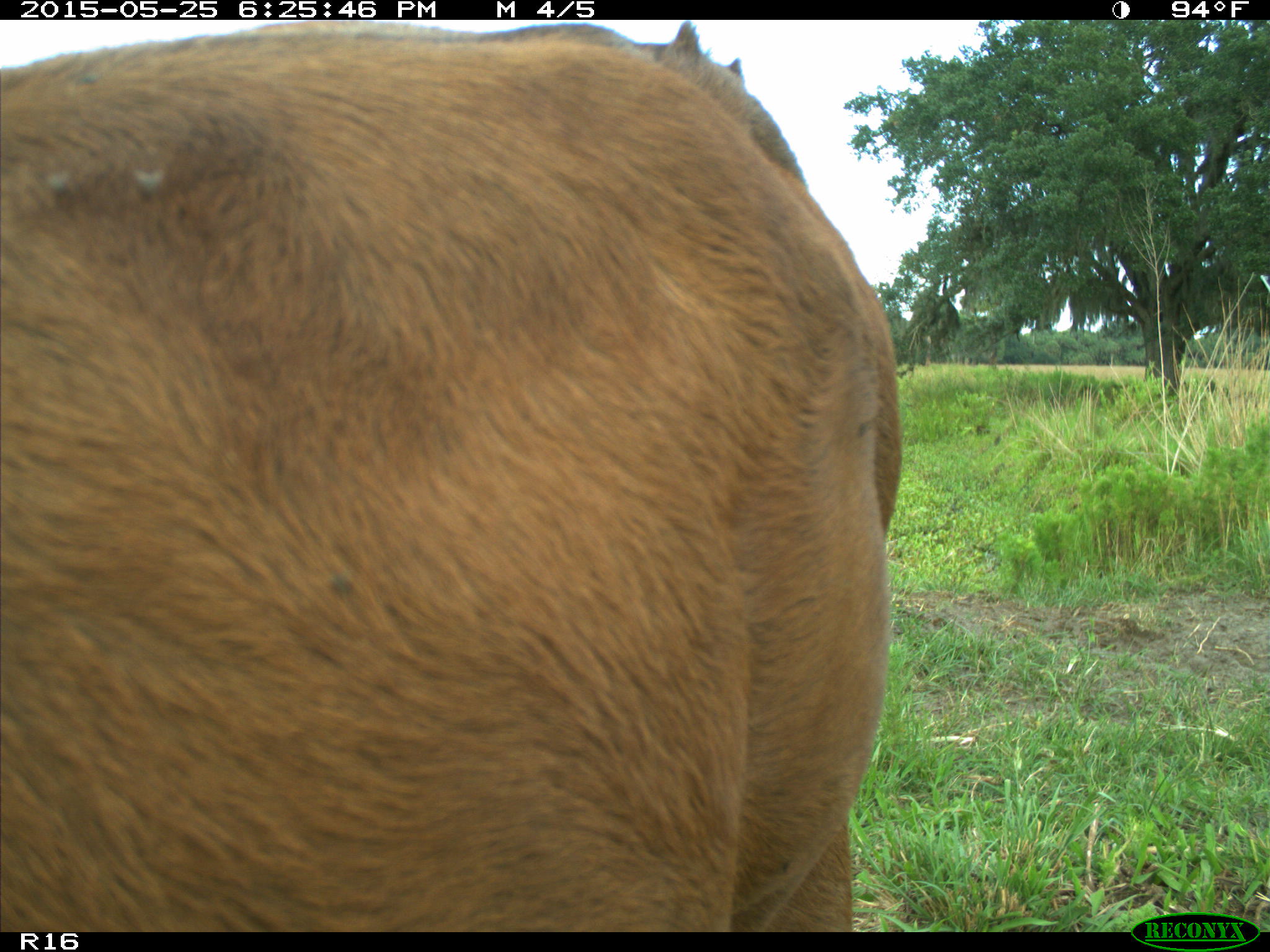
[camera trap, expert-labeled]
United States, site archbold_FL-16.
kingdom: Animalia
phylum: Chordata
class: Mammalia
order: Artiodactyla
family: Bovidae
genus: Bos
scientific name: Bos taurus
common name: domestic cow